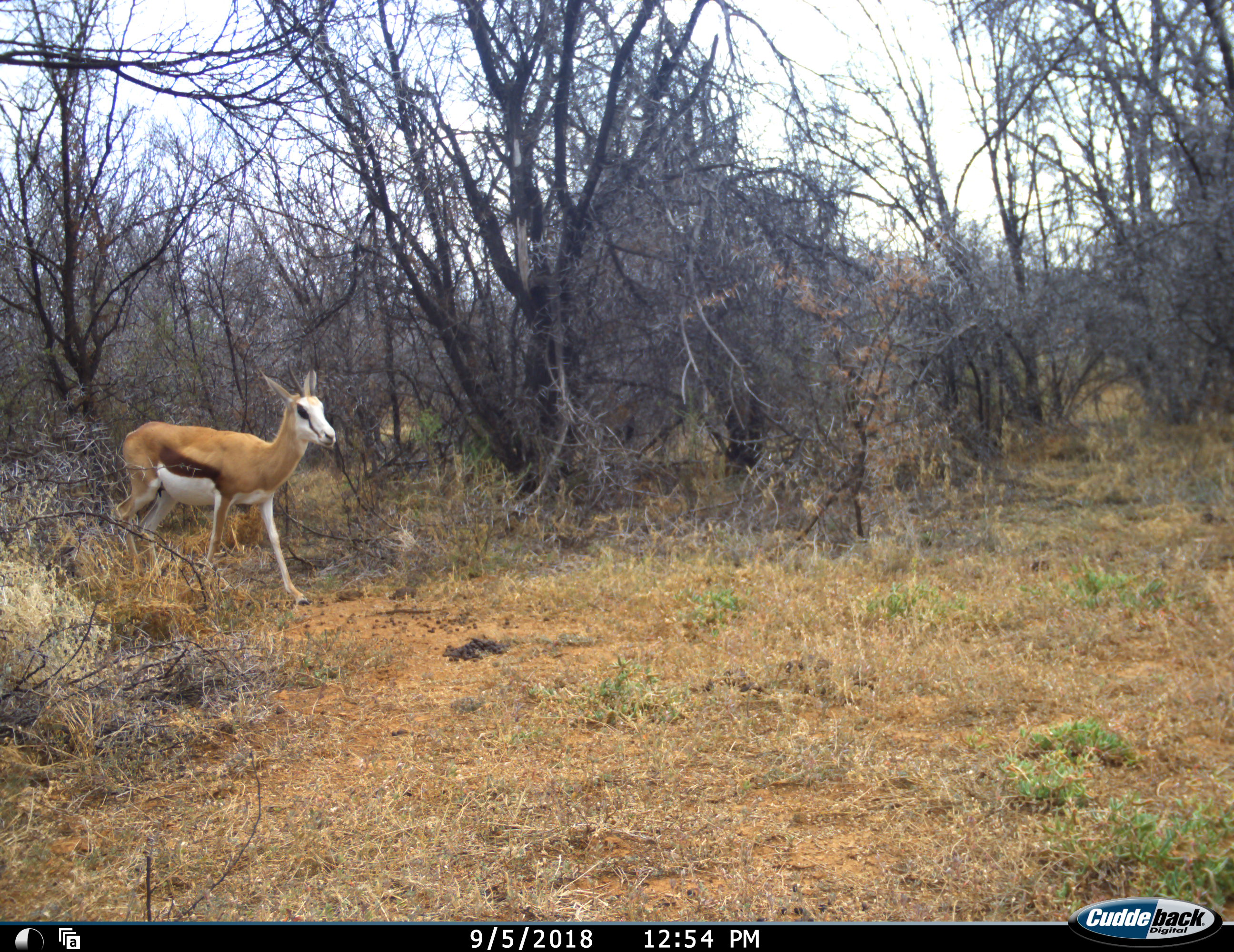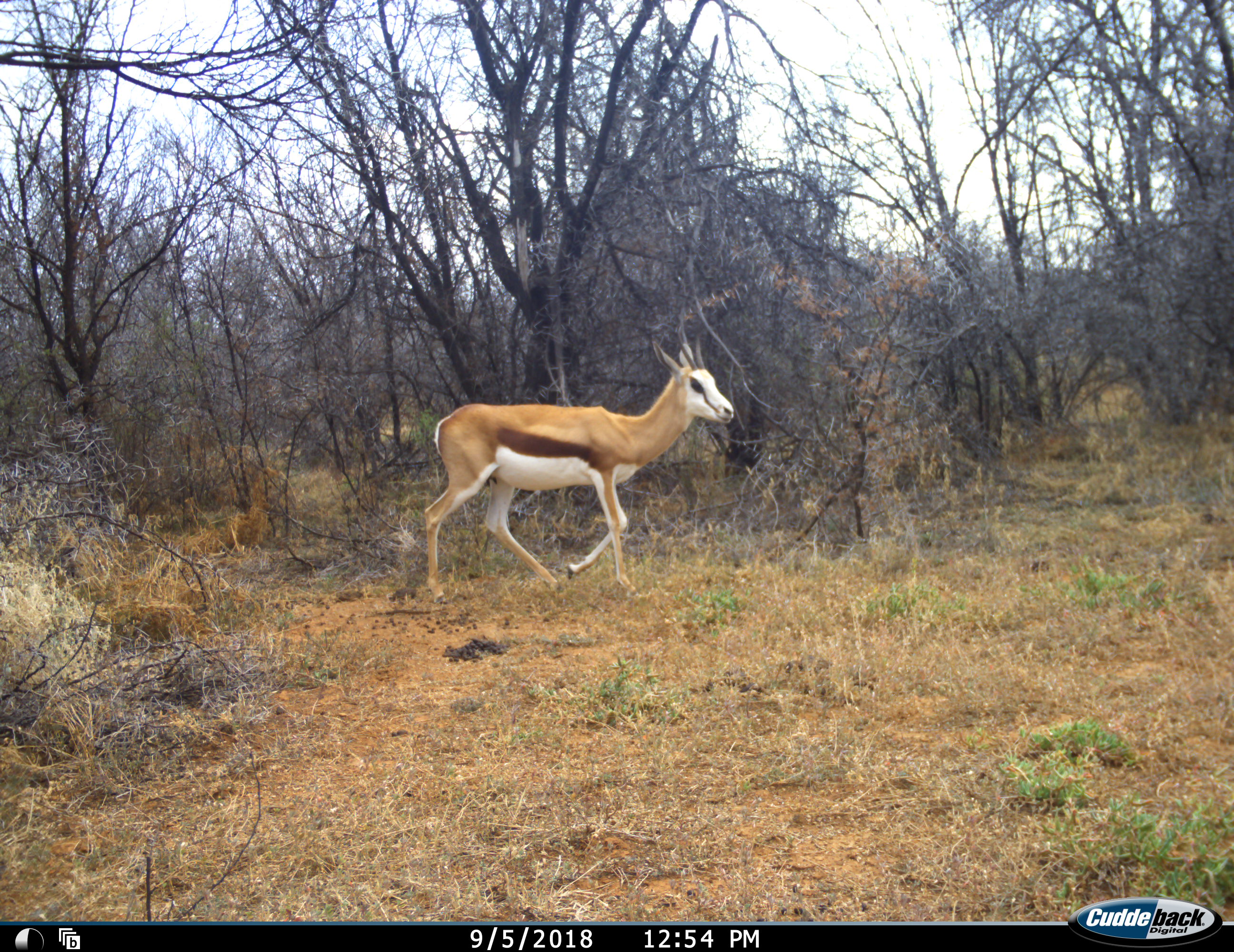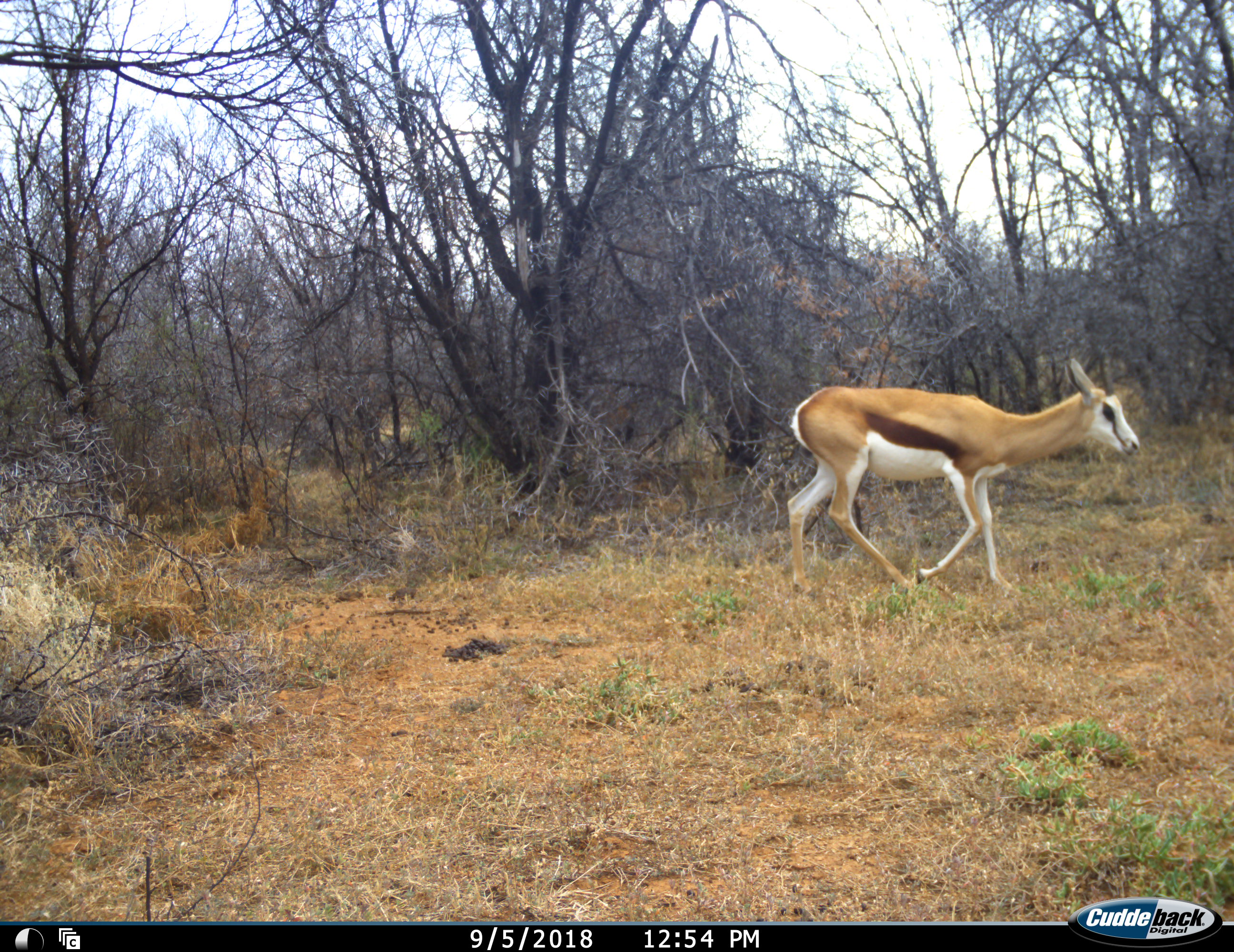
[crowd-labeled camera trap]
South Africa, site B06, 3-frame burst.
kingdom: Animalia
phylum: Chordata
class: Mammalia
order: Artiodactyla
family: Bovidae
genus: Antidorcas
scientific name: Antidorcas marsupialis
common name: springbok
Springbok (Antidorcas marsupialis), count 1. Behavior (volunteer vote fractions): standing 0%, resting 0%, moving 100%, interacting 0%. Young present (vote fraction): 0%. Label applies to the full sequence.